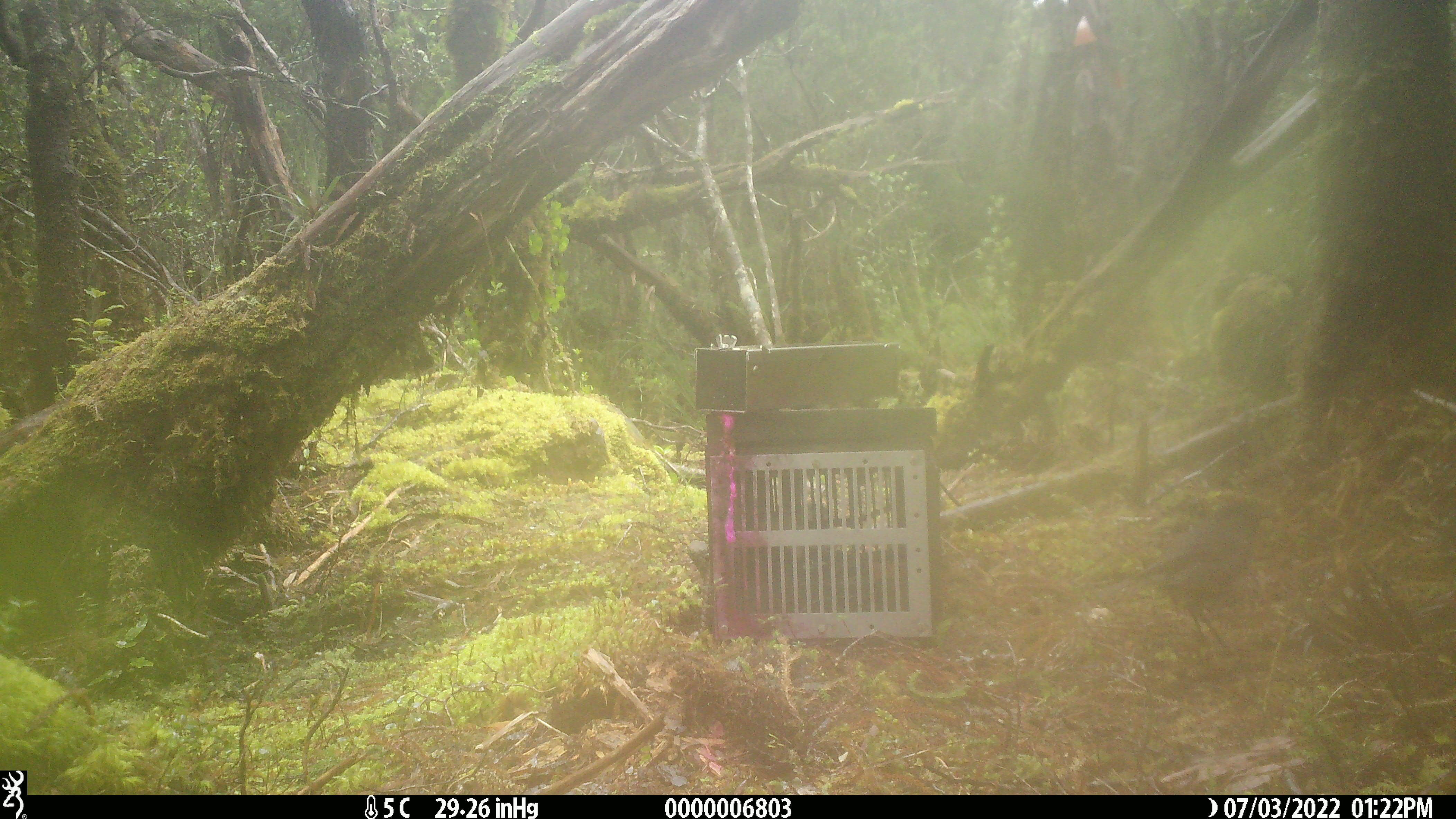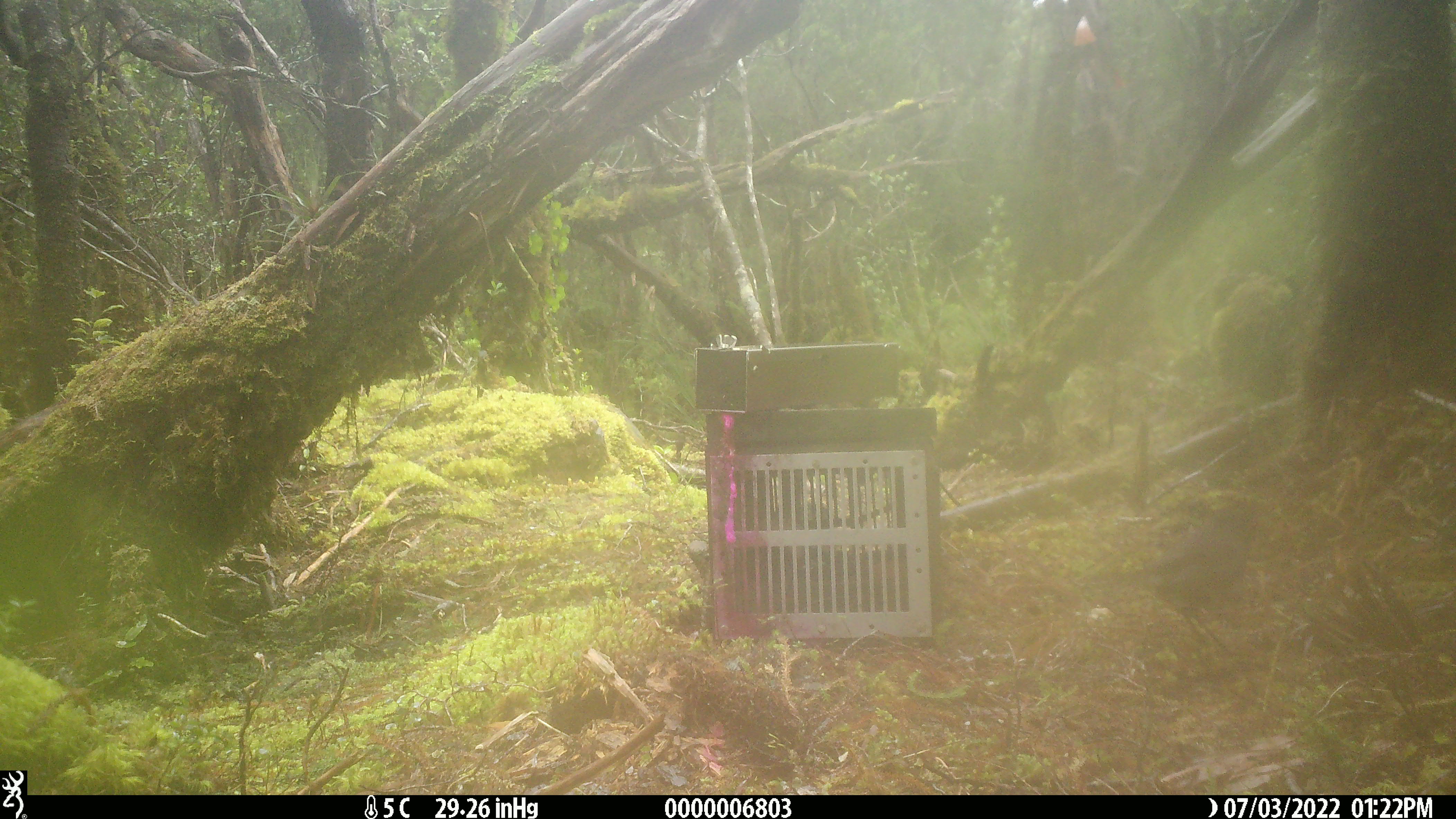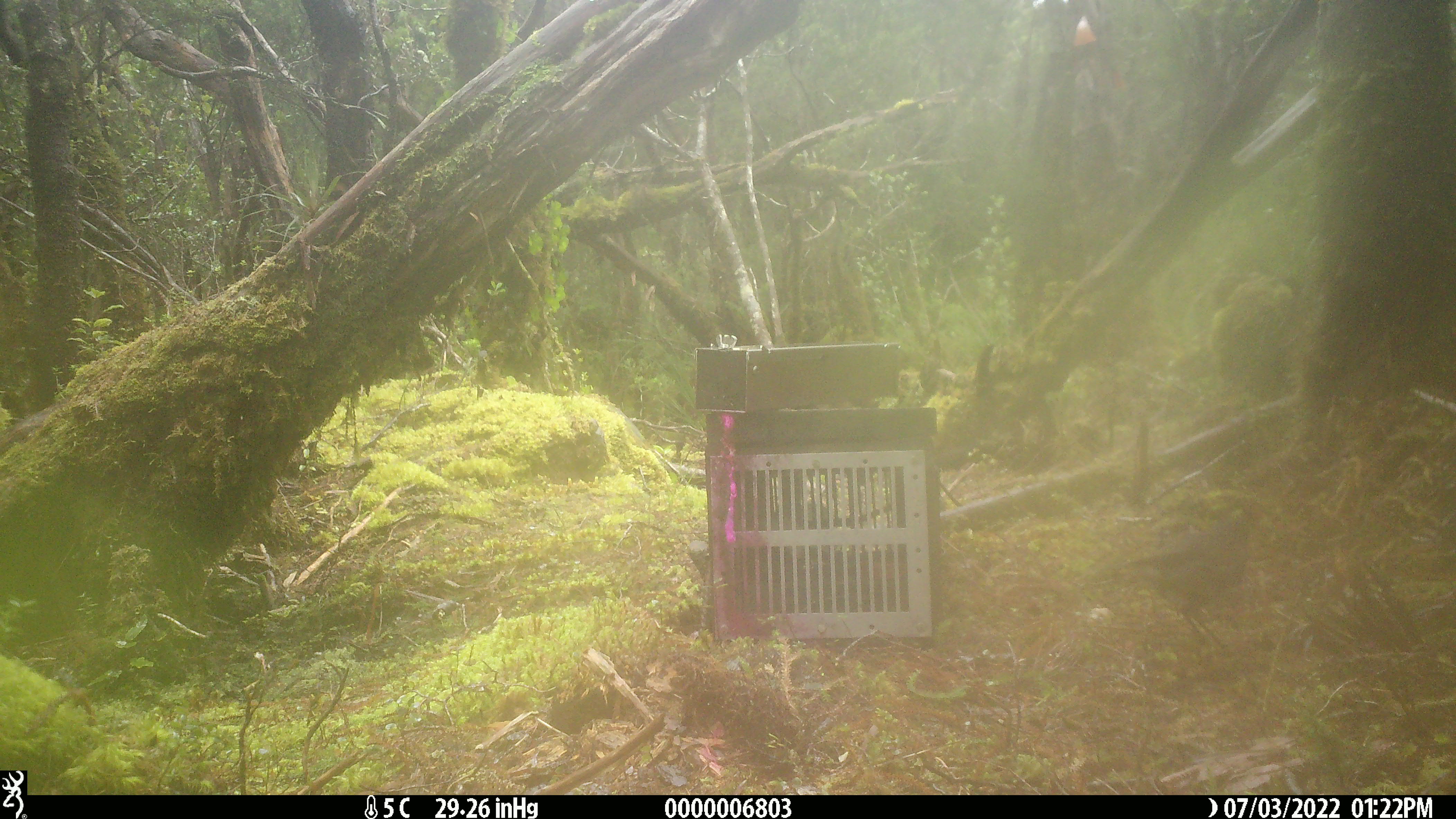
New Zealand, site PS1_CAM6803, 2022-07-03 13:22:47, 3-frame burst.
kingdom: Animalia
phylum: Chordata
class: Aves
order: Passeriformes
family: Petroicidae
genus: Petroica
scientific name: Petroica australis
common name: new zealand robin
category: robin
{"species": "robin (new zealand robin) (Petroica australis)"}